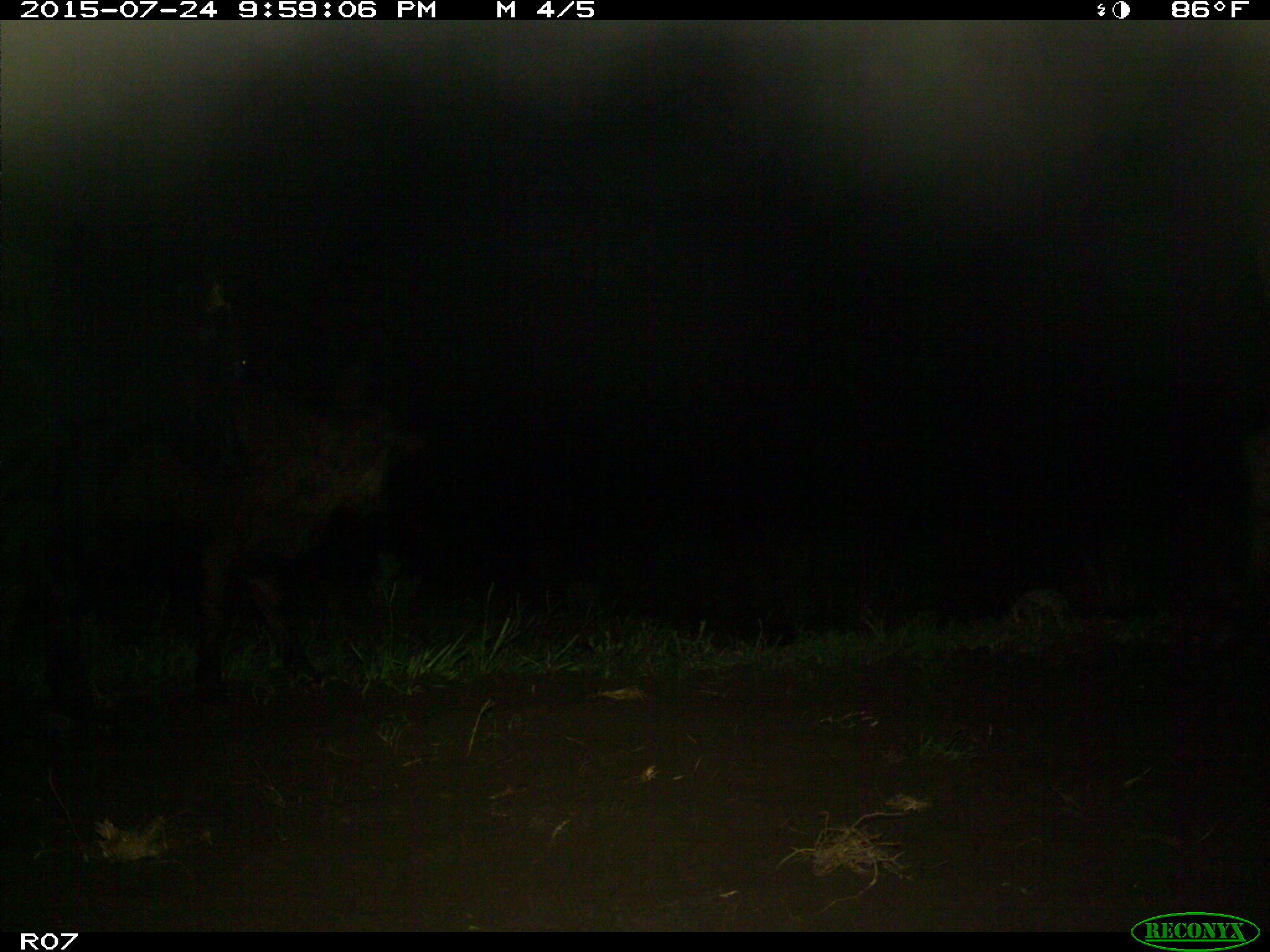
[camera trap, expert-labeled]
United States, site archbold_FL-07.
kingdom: Animalia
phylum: Chordata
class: Mammalia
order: Artiodactyla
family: Bovidae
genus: Bos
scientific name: Bos taurus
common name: domestic cow